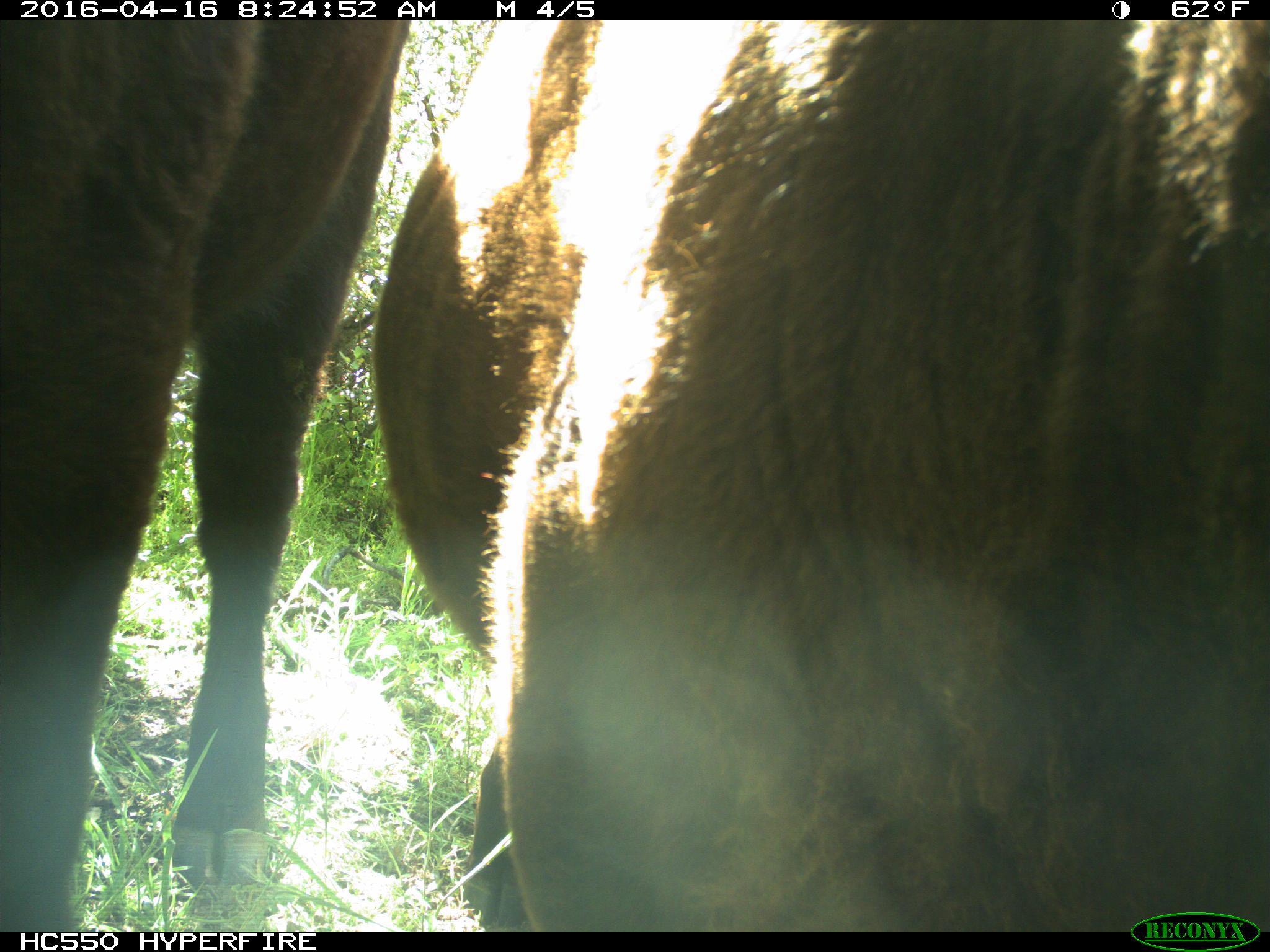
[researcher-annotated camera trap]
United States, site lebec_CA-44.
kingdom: Animalia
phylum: Chordata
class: Mammalia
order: Artiodactyla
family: Bovidae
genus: Bos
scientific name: Bos taurus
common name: domestic cow